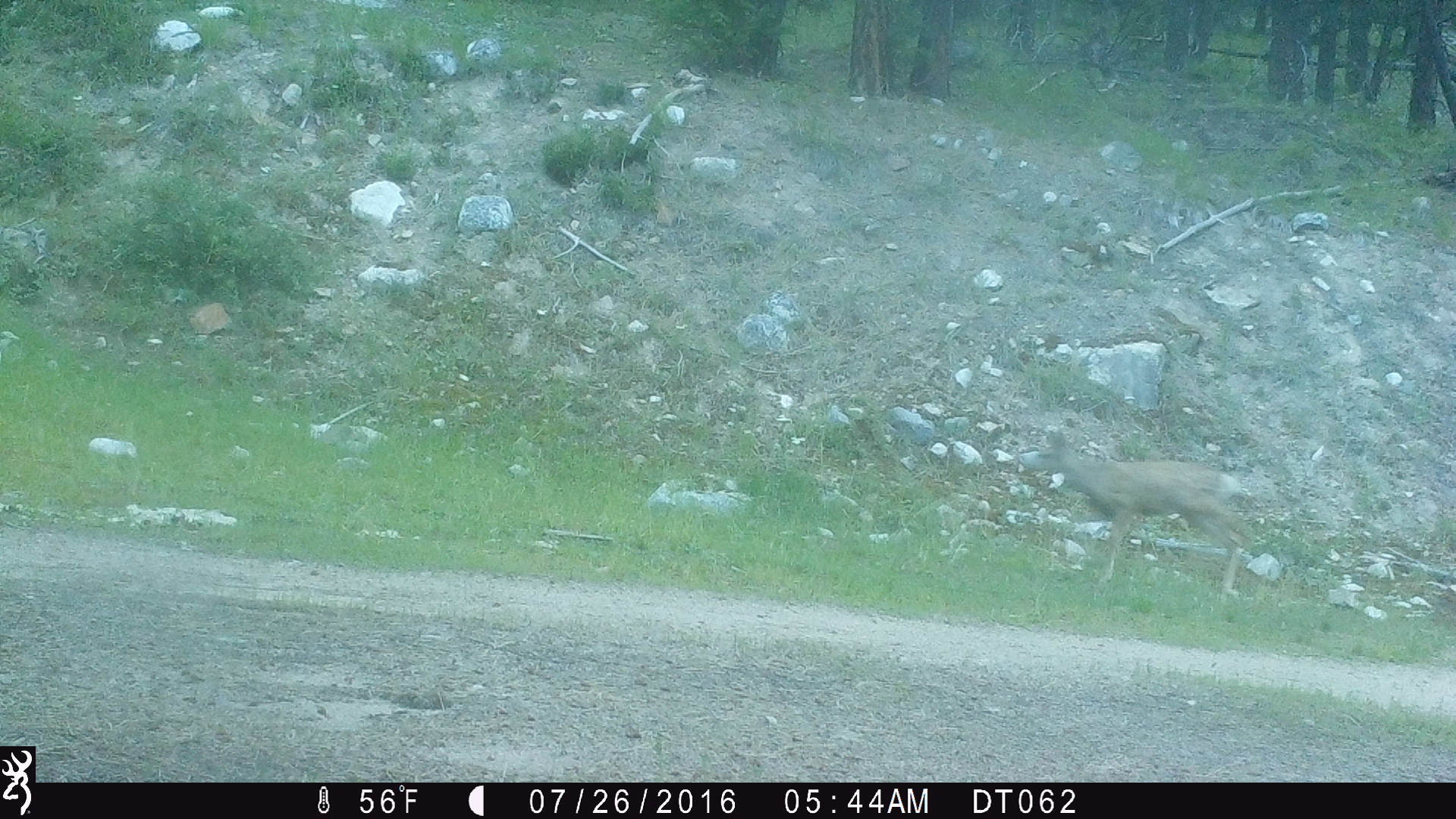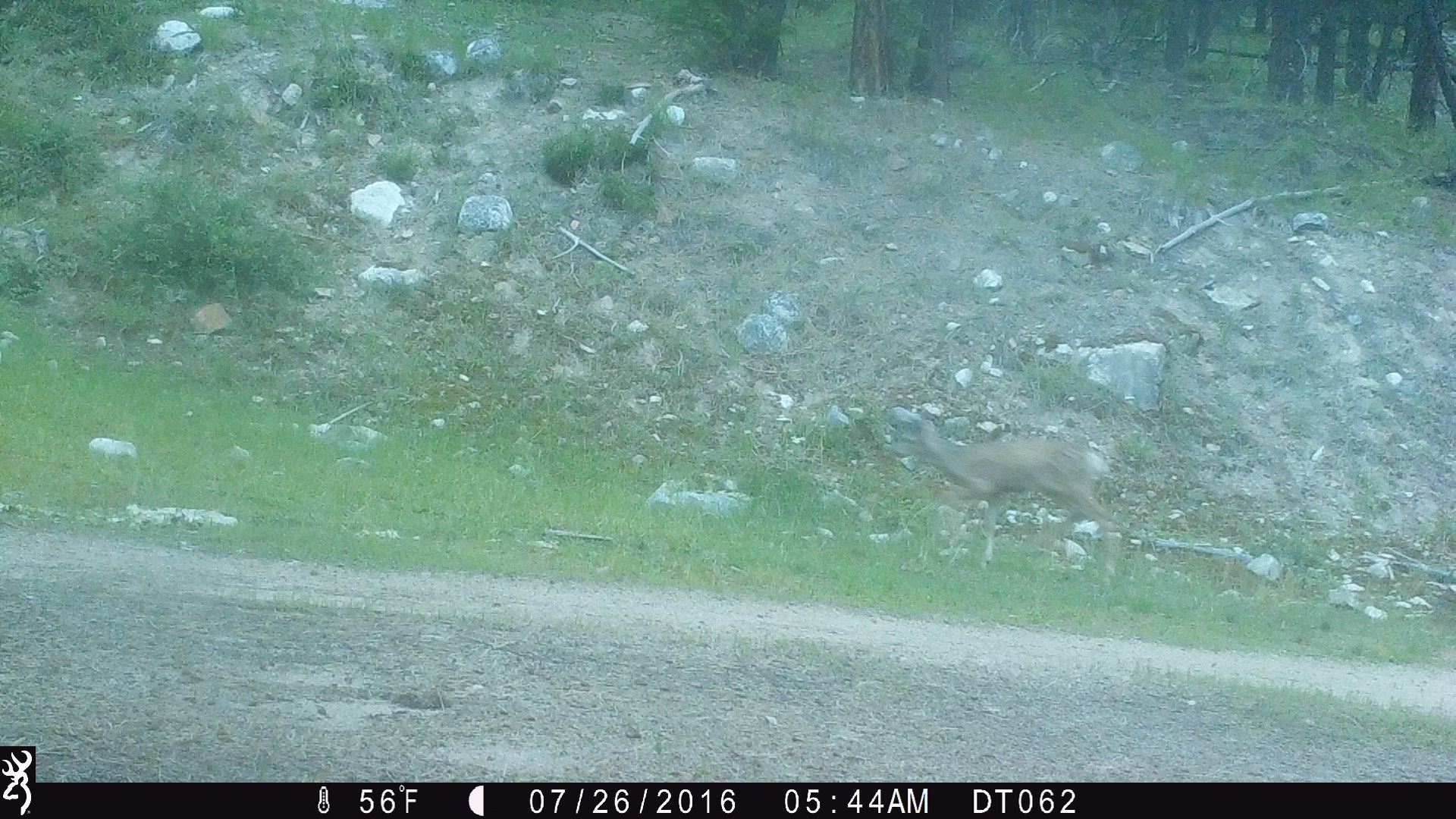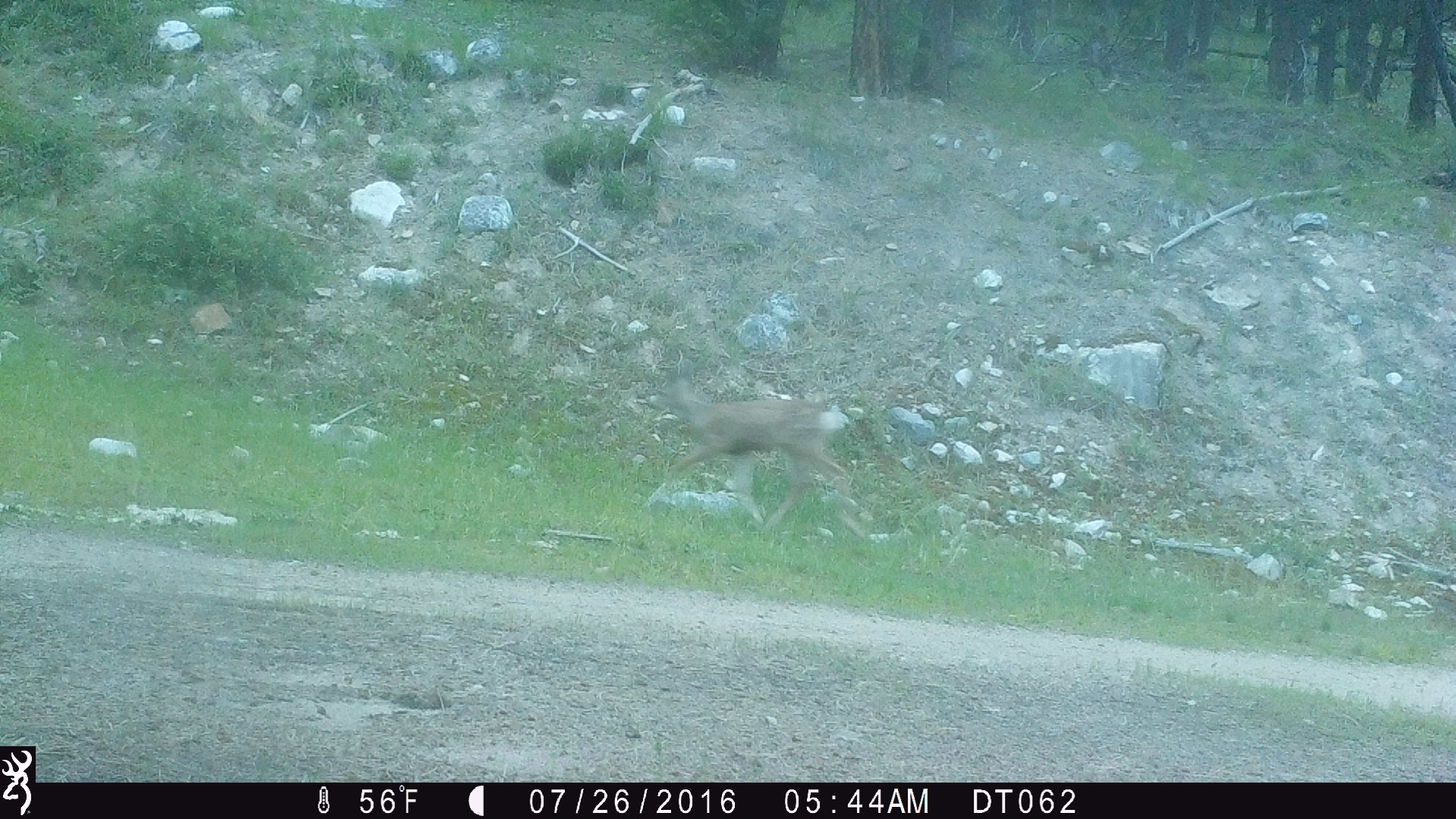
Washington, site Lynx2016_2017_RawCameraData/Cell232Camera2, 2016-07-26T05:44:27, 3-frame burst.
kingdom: Animalia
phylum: Chordata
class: Mammalia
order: Artiodactyla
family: Cervidae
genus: Odocoileus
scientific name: Odocoileus hemionus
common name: mule deer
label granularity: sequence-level